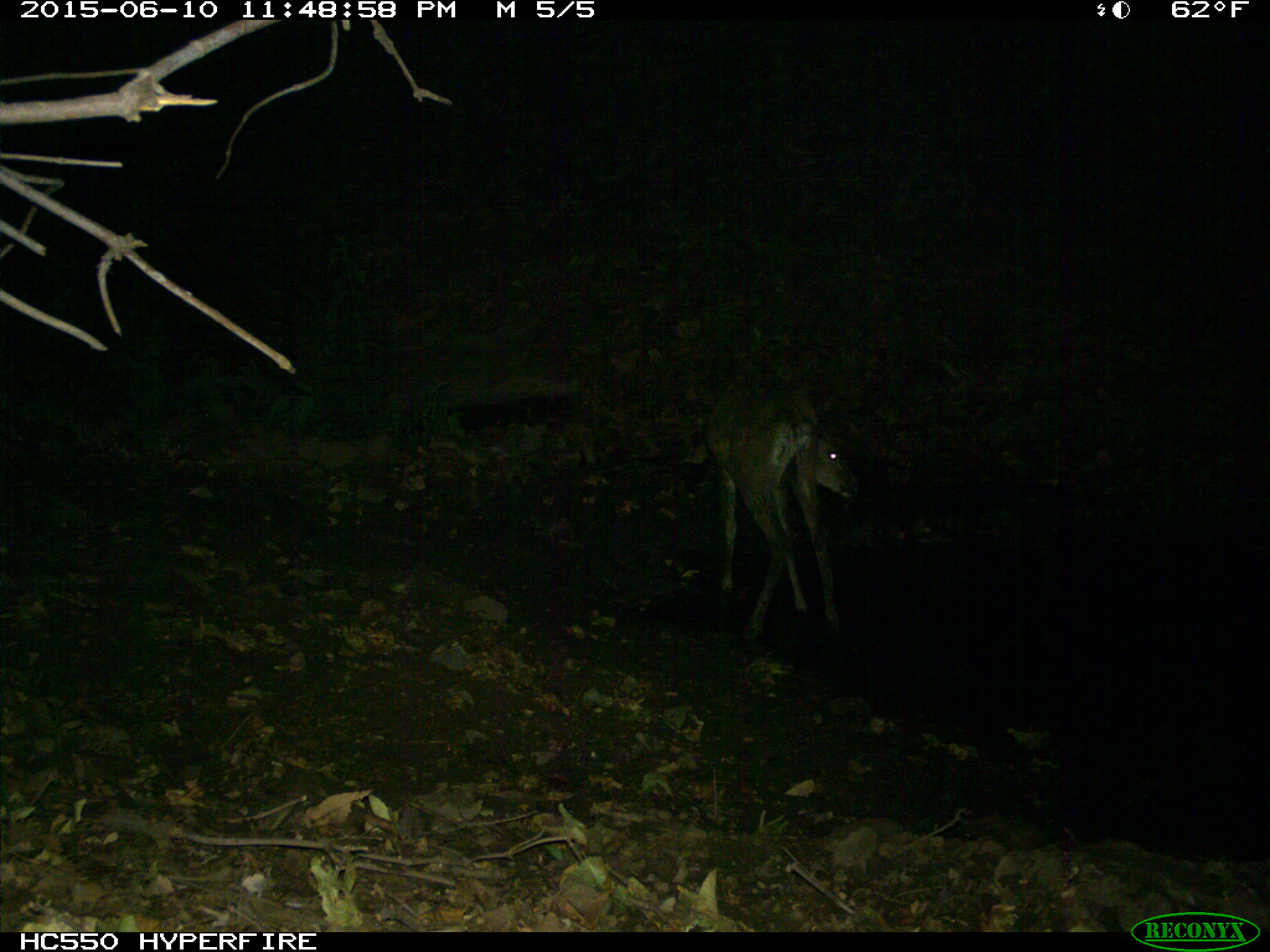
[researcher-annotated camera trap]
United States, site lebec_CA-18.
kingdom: Animalia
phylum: Chordata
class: Mammalia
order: Artiodactyla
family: Cervidae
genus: Odocoileus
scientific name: Odocoileus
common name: deer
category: unidentified deer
Unidentified deer (deer) (Odocoileus).